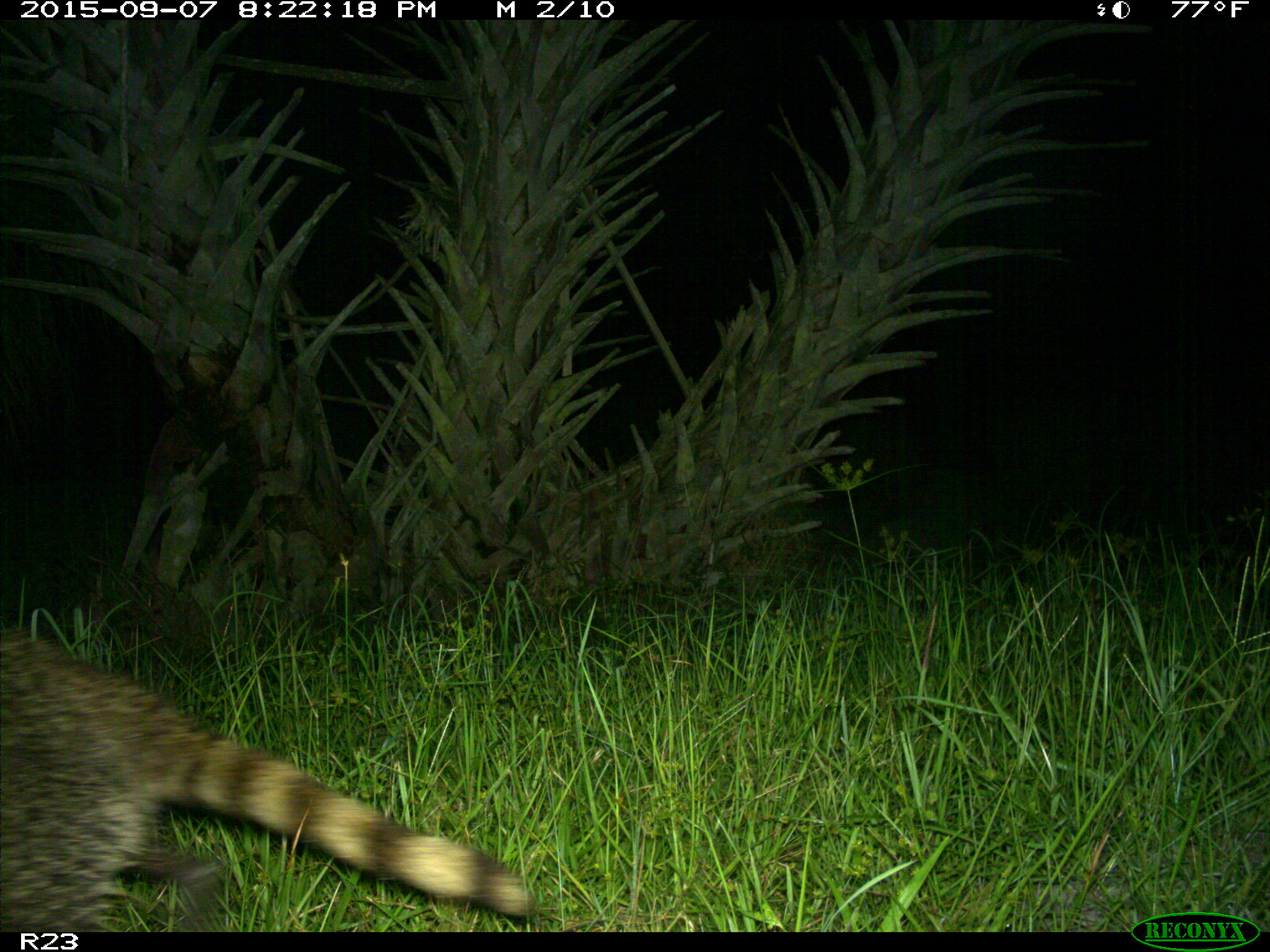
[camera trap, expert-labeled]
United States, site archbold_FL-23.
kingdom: Animalia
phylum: Chordata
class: Mammalia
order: Carnivora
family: Procyonidae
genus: Procyon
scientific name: Procyon lotor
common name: common raccoon